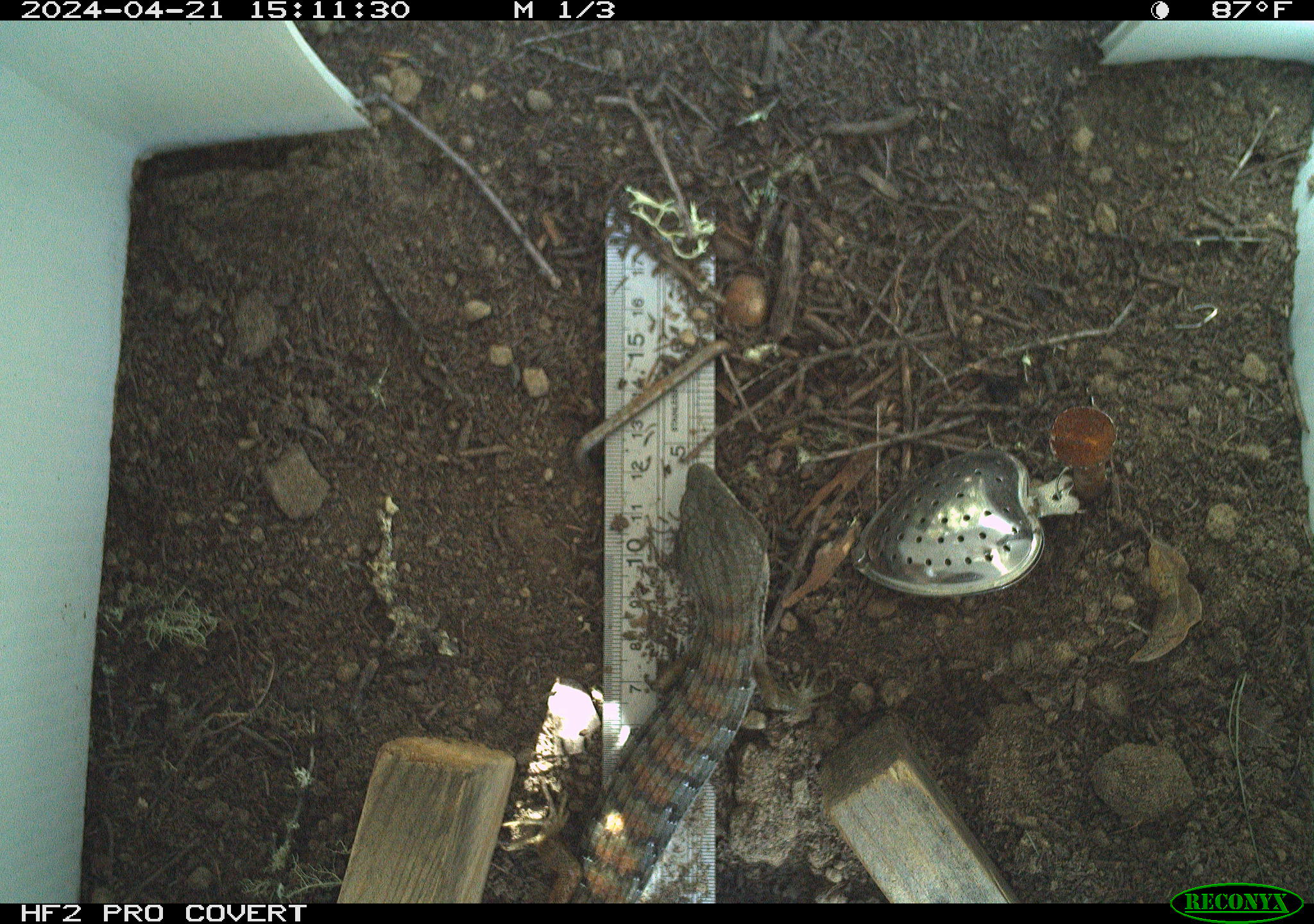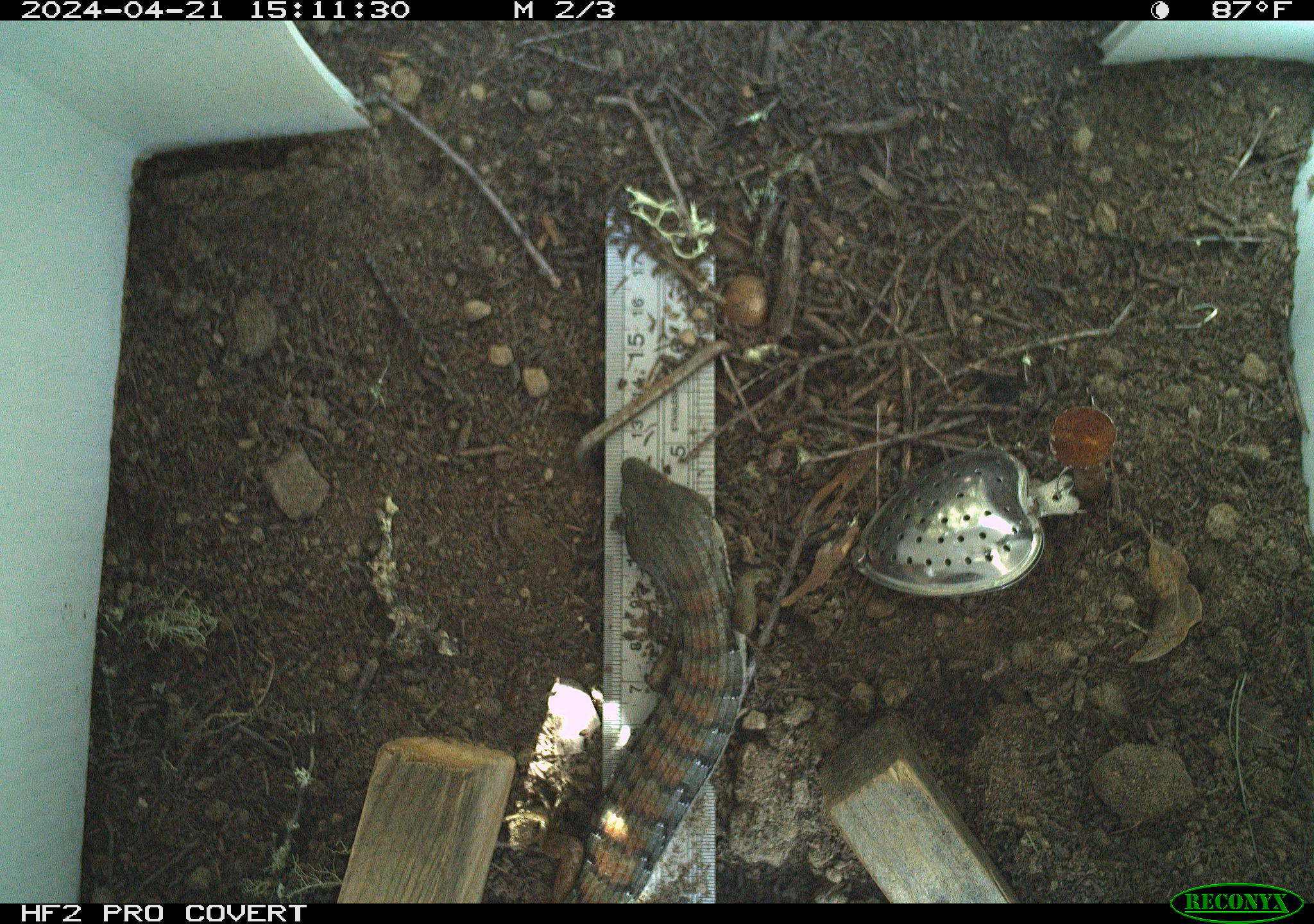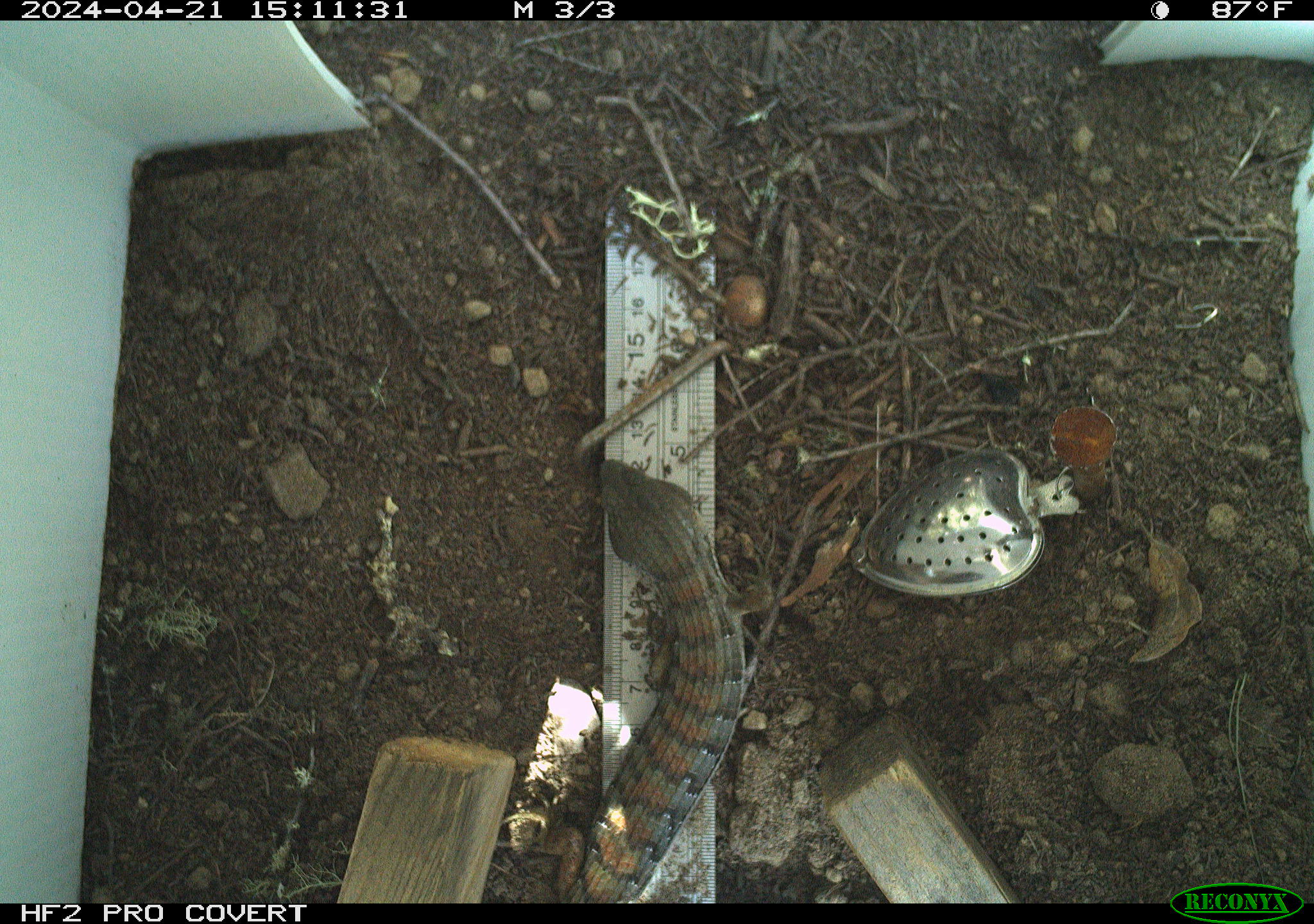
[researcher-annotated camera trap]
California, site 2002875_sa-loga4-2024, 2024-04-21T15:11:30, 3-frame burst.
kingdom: Animalia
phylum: Chordata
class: Reptilia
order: Squamata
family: Anguidae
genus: Elgaria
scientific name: Elgaria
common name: alligator lizards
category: elgaria species